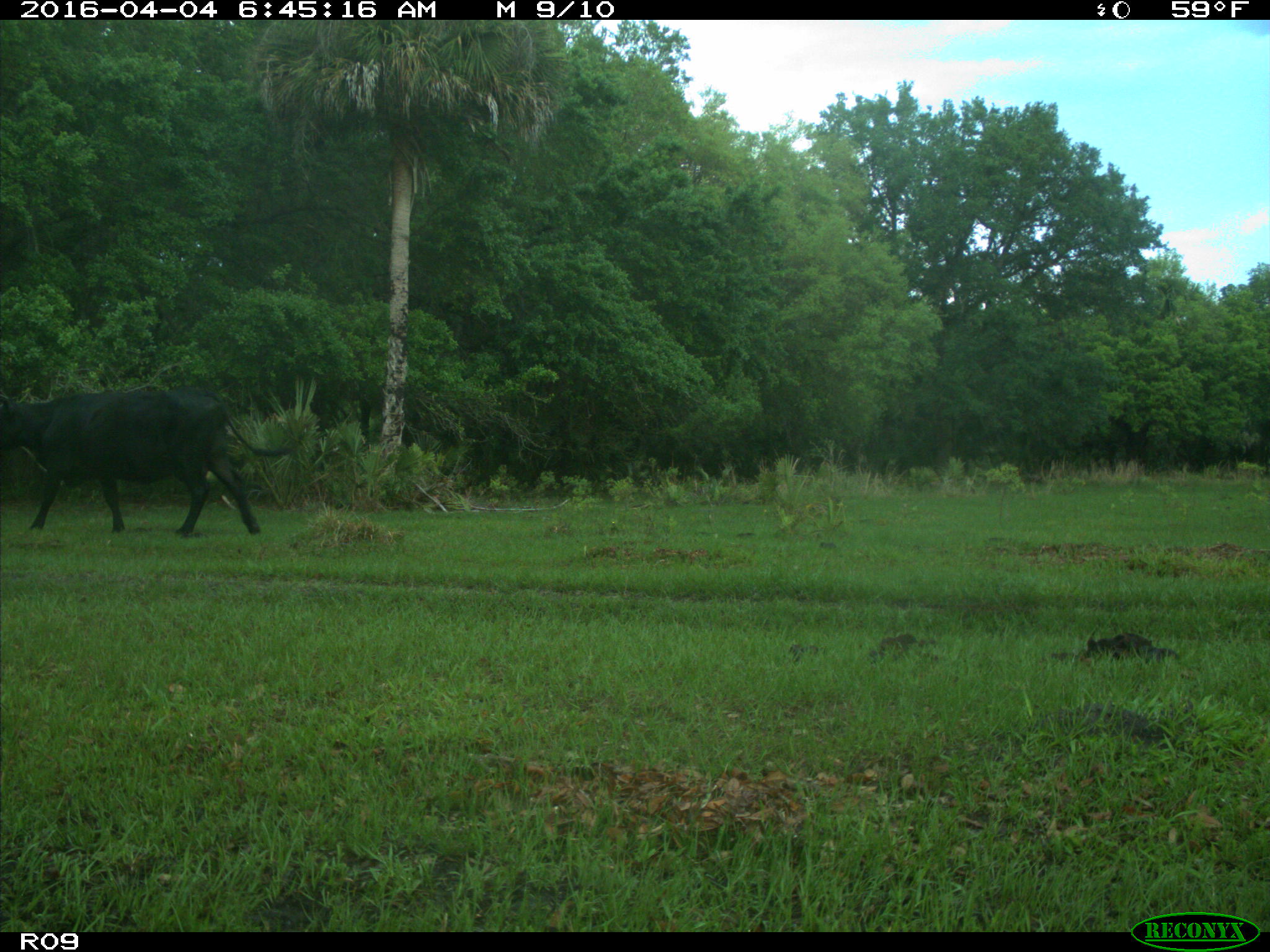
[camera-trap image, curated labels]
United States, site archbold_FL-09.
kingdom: Animalia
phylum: Chordata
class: Mammalia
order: Artiodactyla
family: Bovidae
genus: Bos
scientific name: Bos taurus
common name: domestic cow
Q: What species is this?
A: Bos taurus (domestic cow).